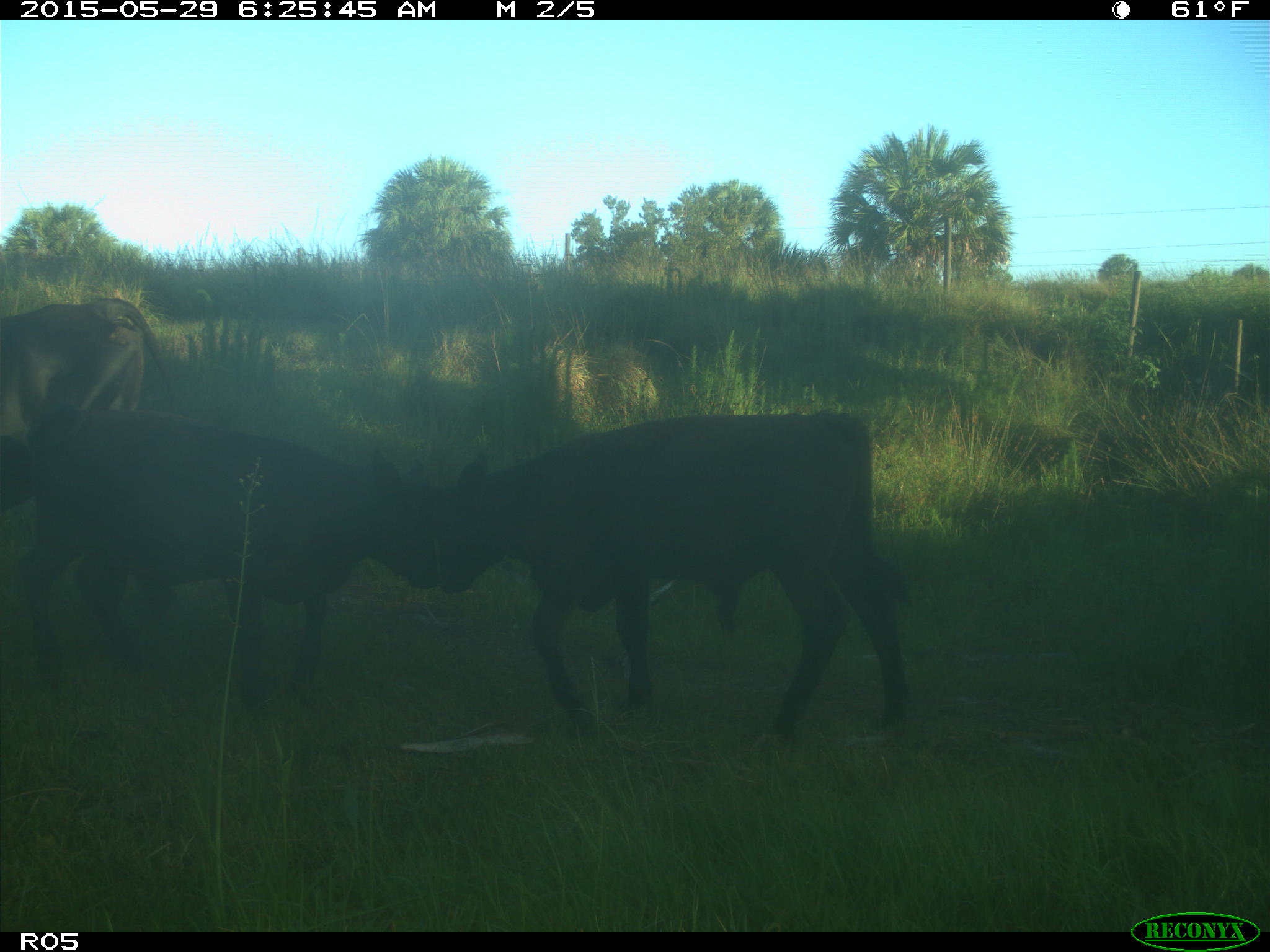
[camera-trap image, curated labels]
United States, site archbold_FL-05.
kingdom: Animalia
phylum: Chordata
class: Mammalia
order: Artiodactyla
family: Bovidae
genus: Bos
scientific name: Bos taurus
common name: domestic cow